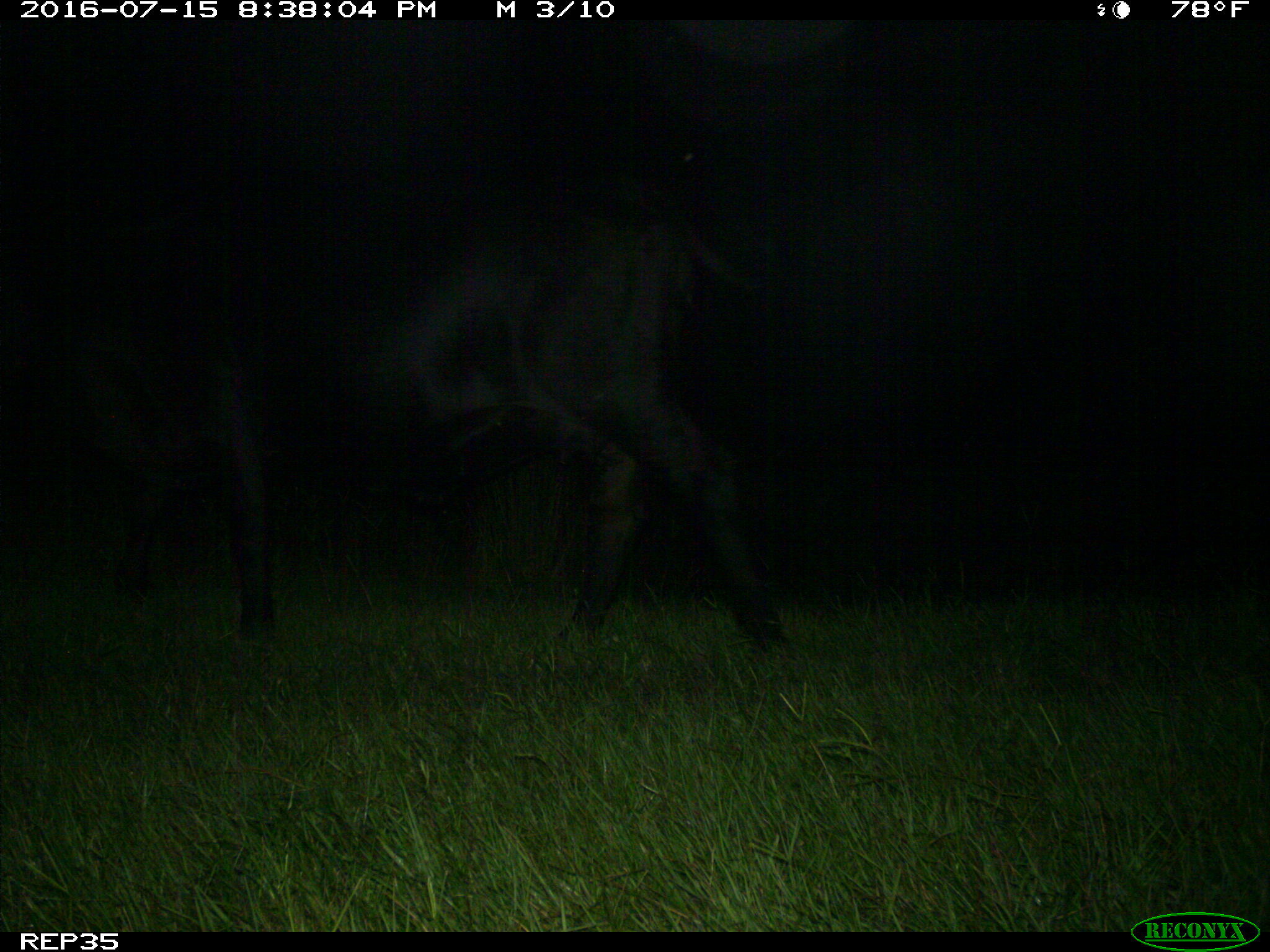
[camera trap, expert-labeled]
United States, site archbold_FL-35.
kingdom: Animalia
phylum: Chordata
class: Mammalia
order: Artiodactyla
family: Bovidae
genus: Bos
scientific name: Bos taurus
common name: domestic cow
Bos taurus (domestic cow).